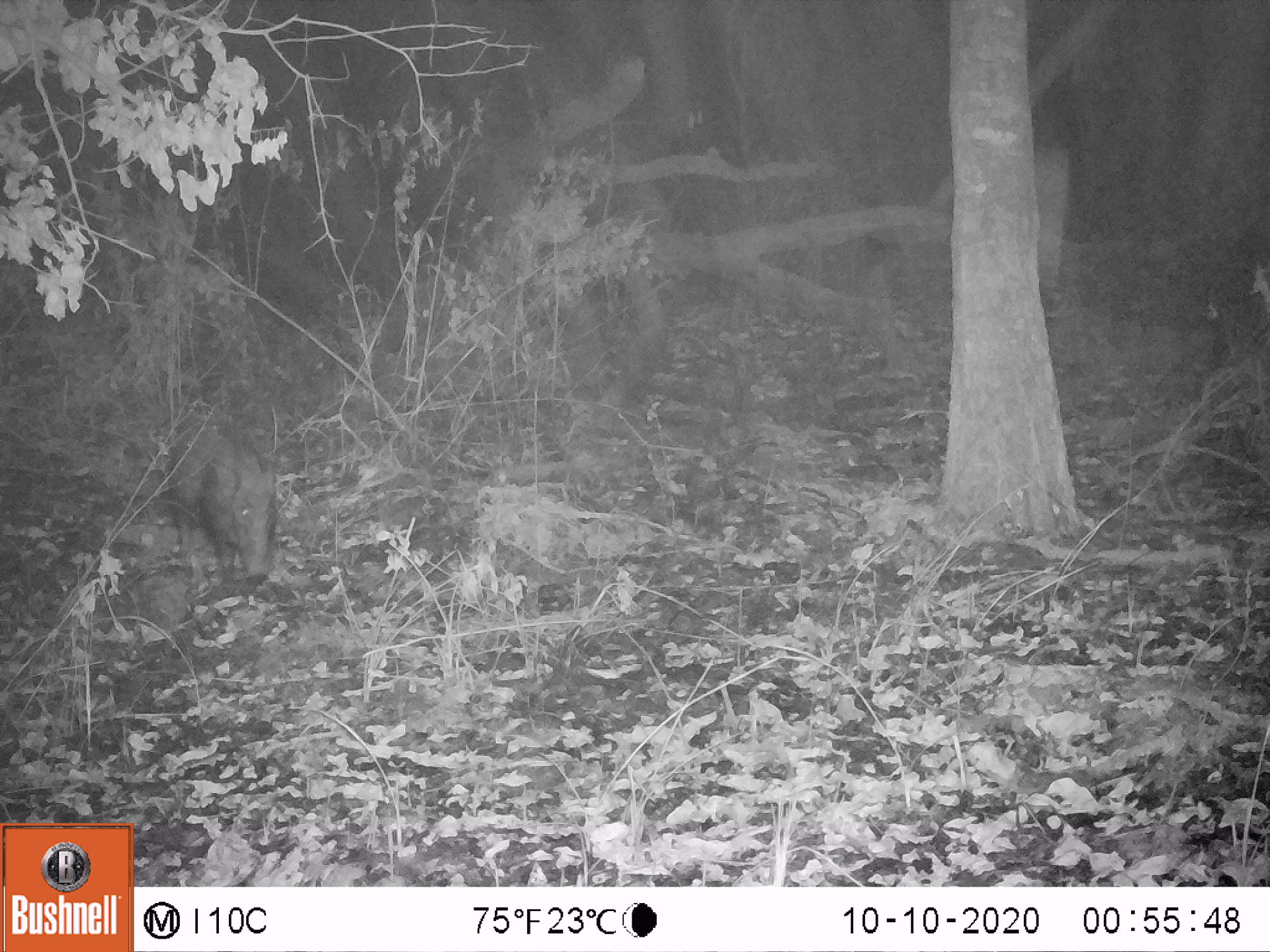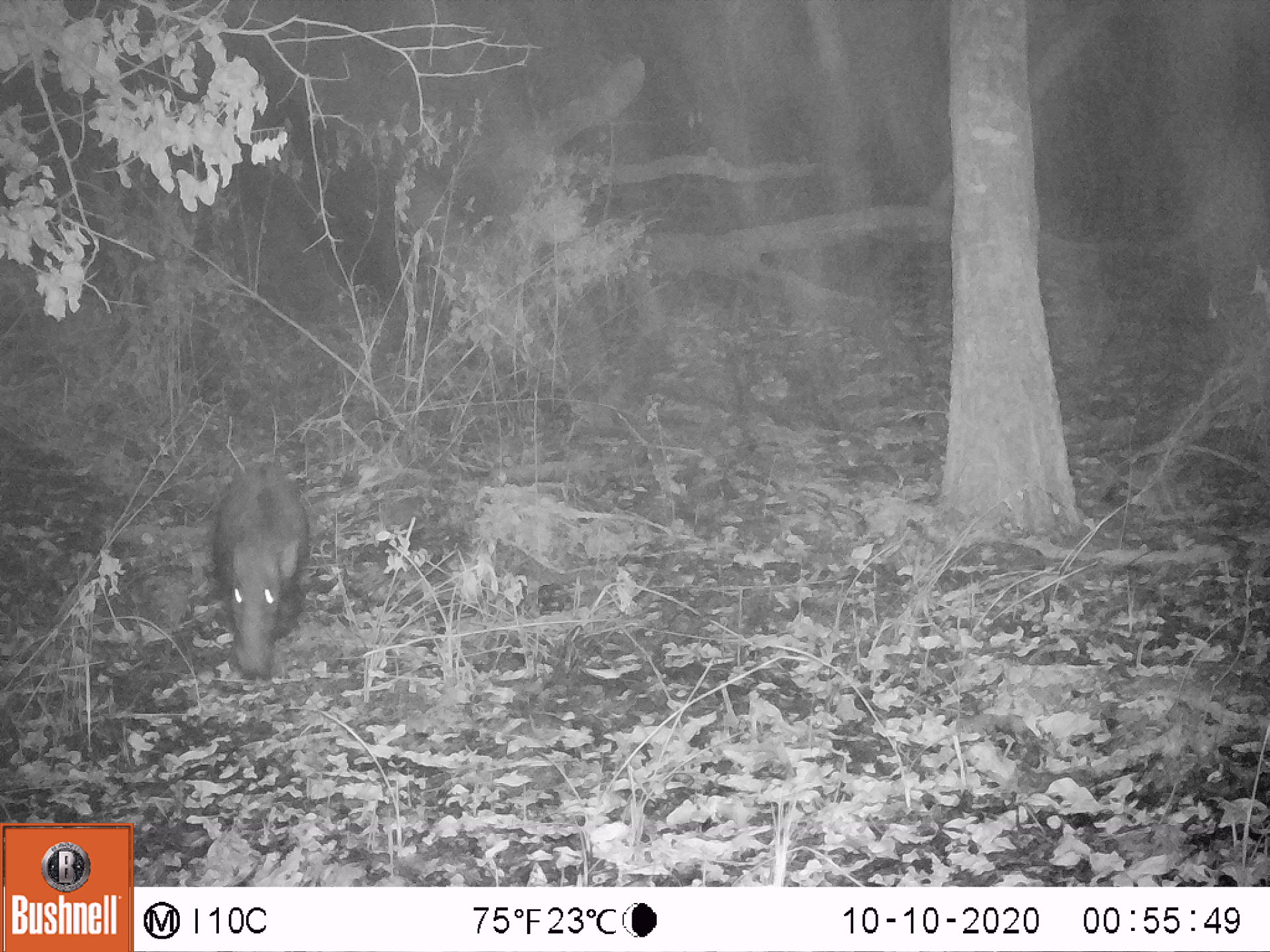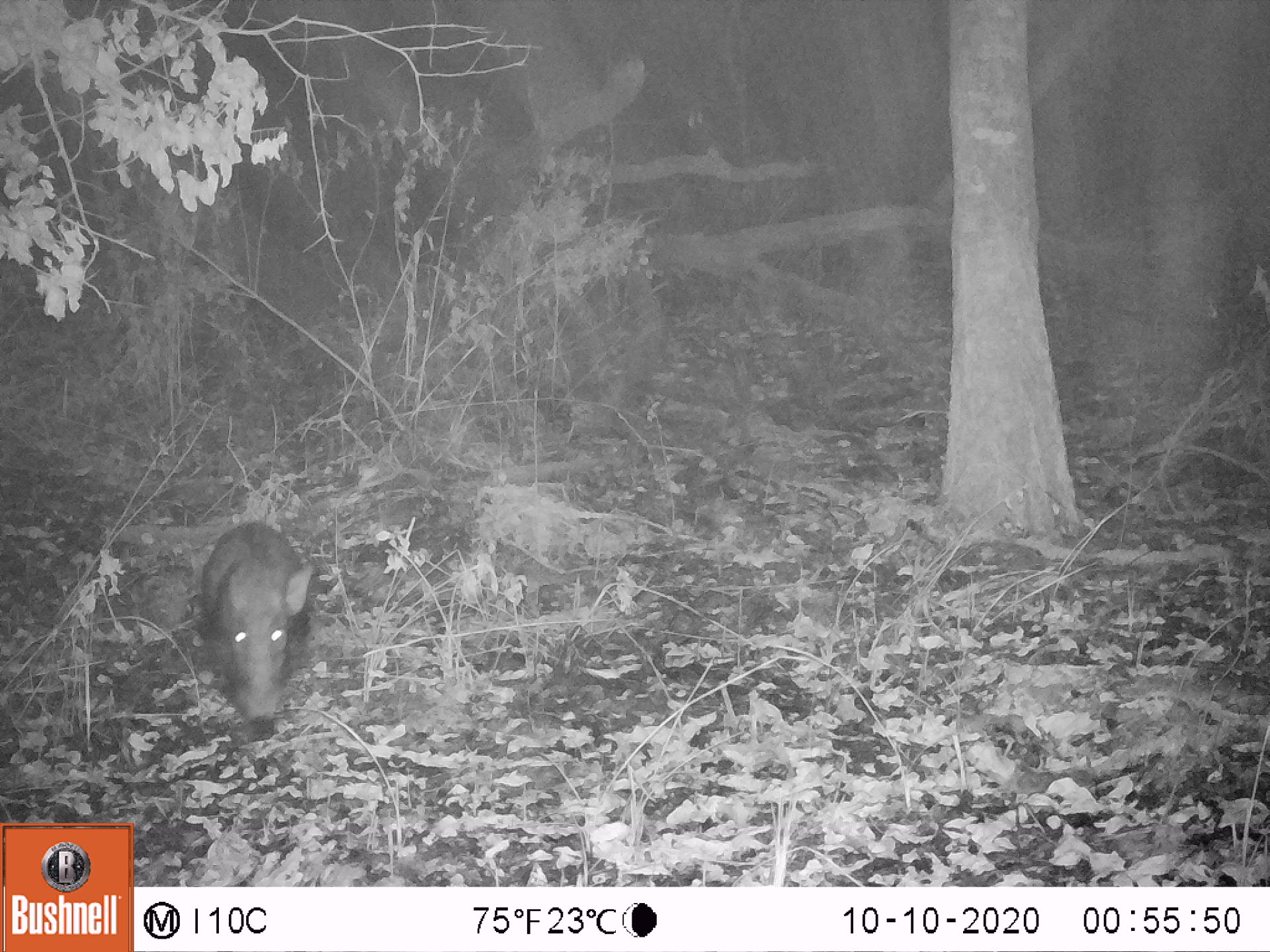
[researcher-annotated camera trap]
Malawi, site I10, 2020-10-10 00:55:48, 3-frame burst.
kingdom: Animalia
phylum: Chordata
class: Mammalia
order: Artiodactyla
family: Suidae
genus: Potamochoerus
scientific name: Potamochoerus larvatus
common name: bushpig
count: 1